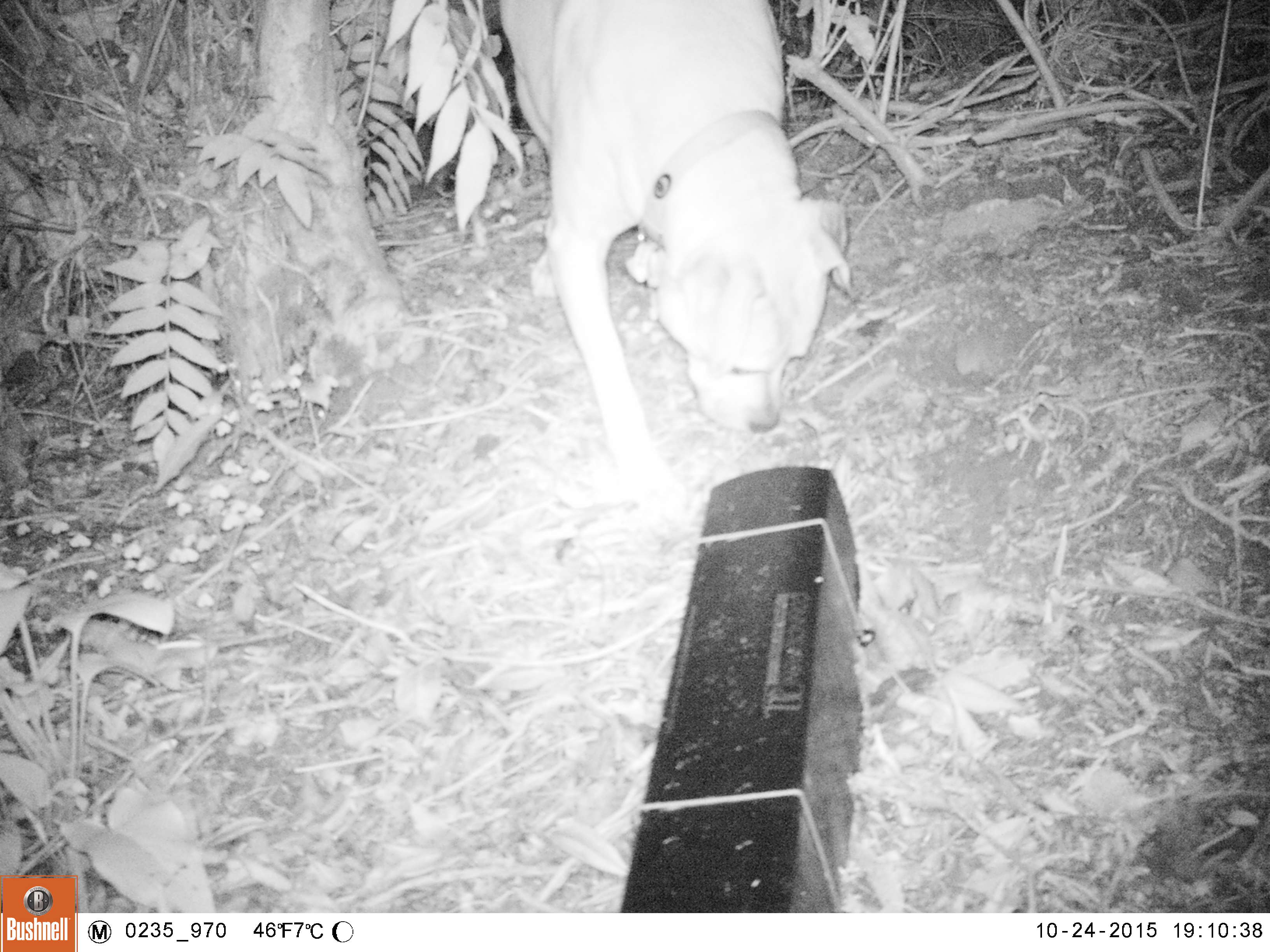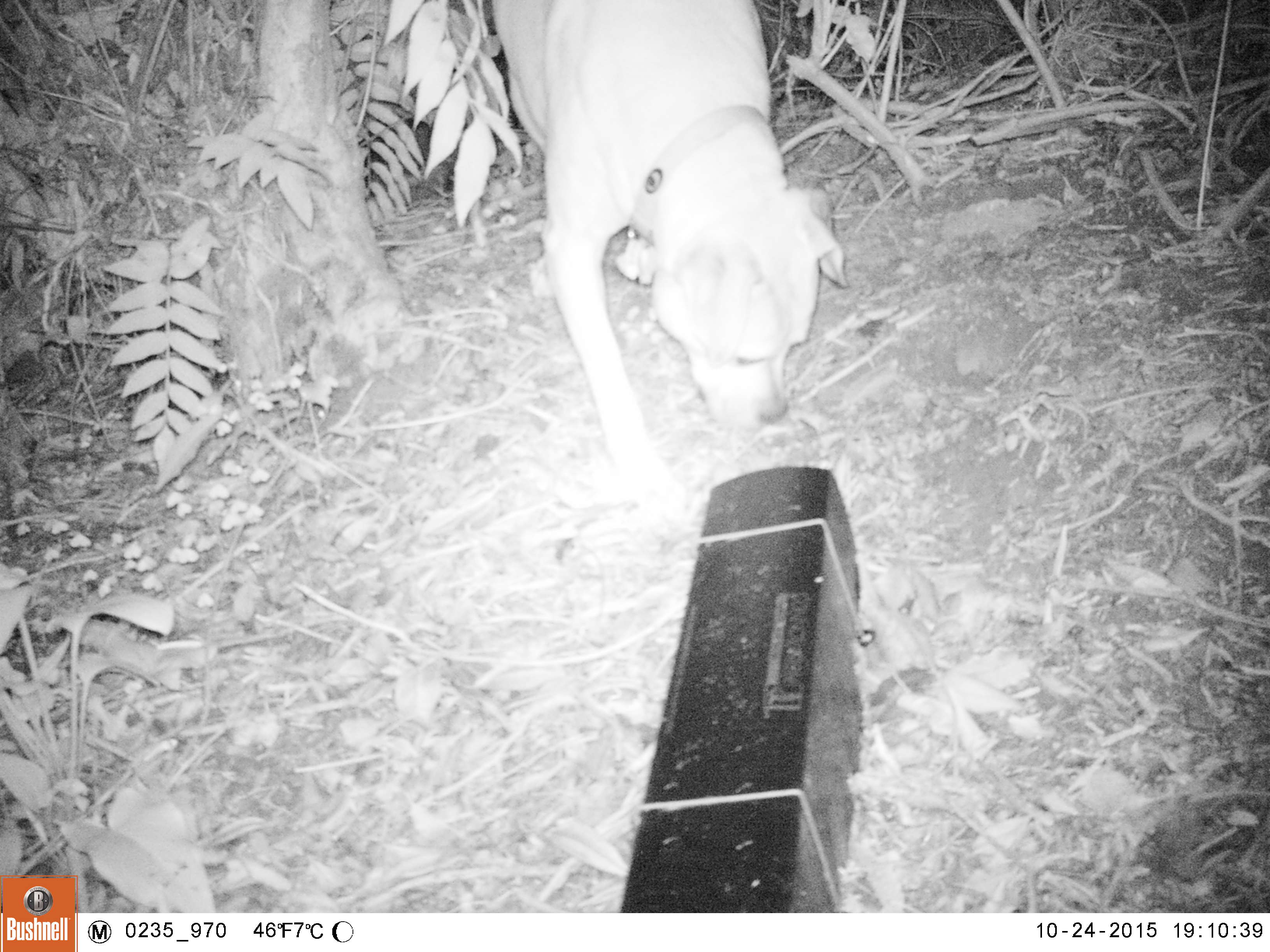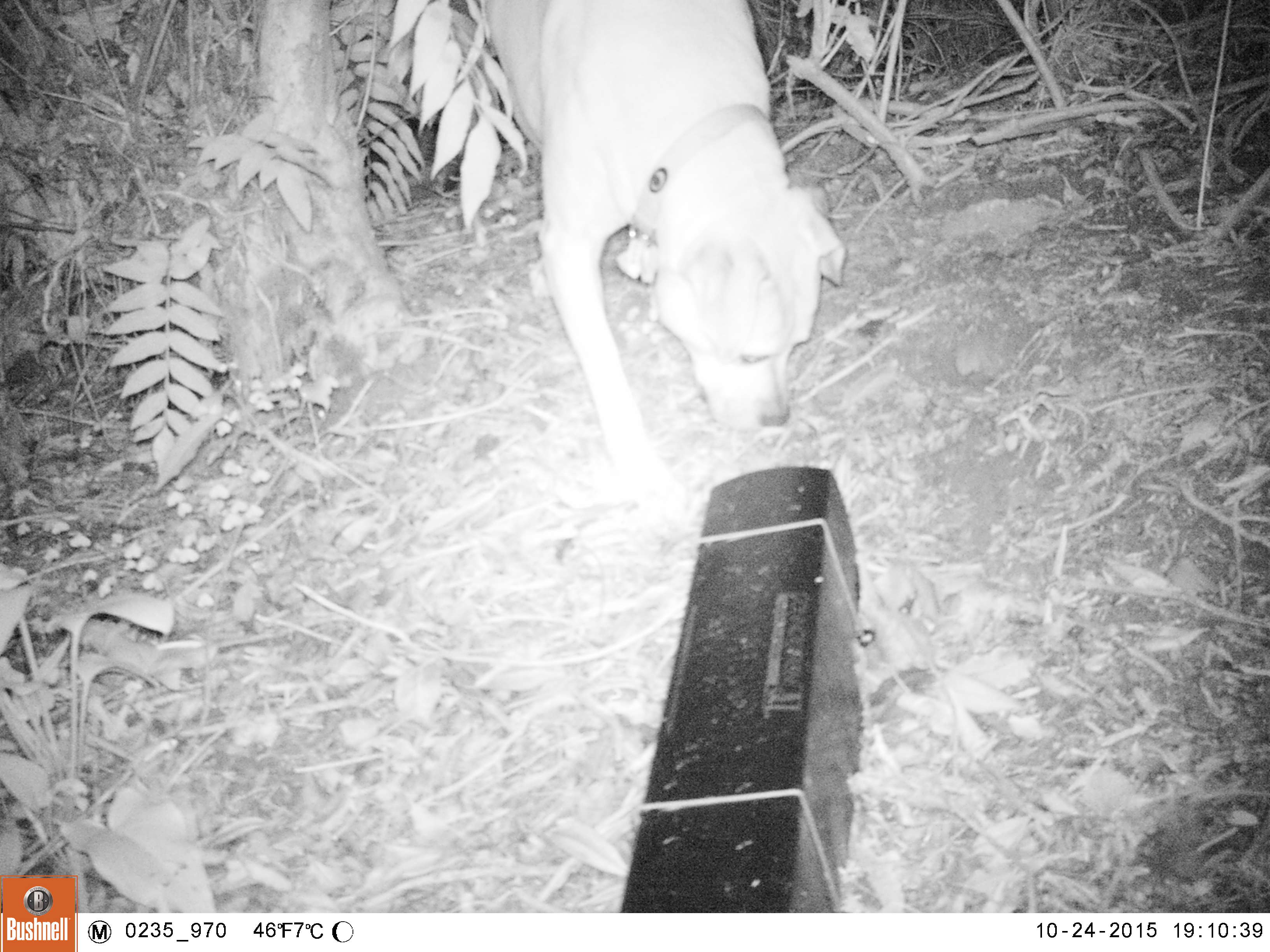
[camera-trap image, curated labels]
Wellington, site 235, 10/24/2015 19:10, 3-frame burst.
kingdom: Animalia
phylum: Chordata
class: Mammalia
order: Carnivora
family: Canidae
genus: Canis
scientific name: Canis familiaris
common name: dog